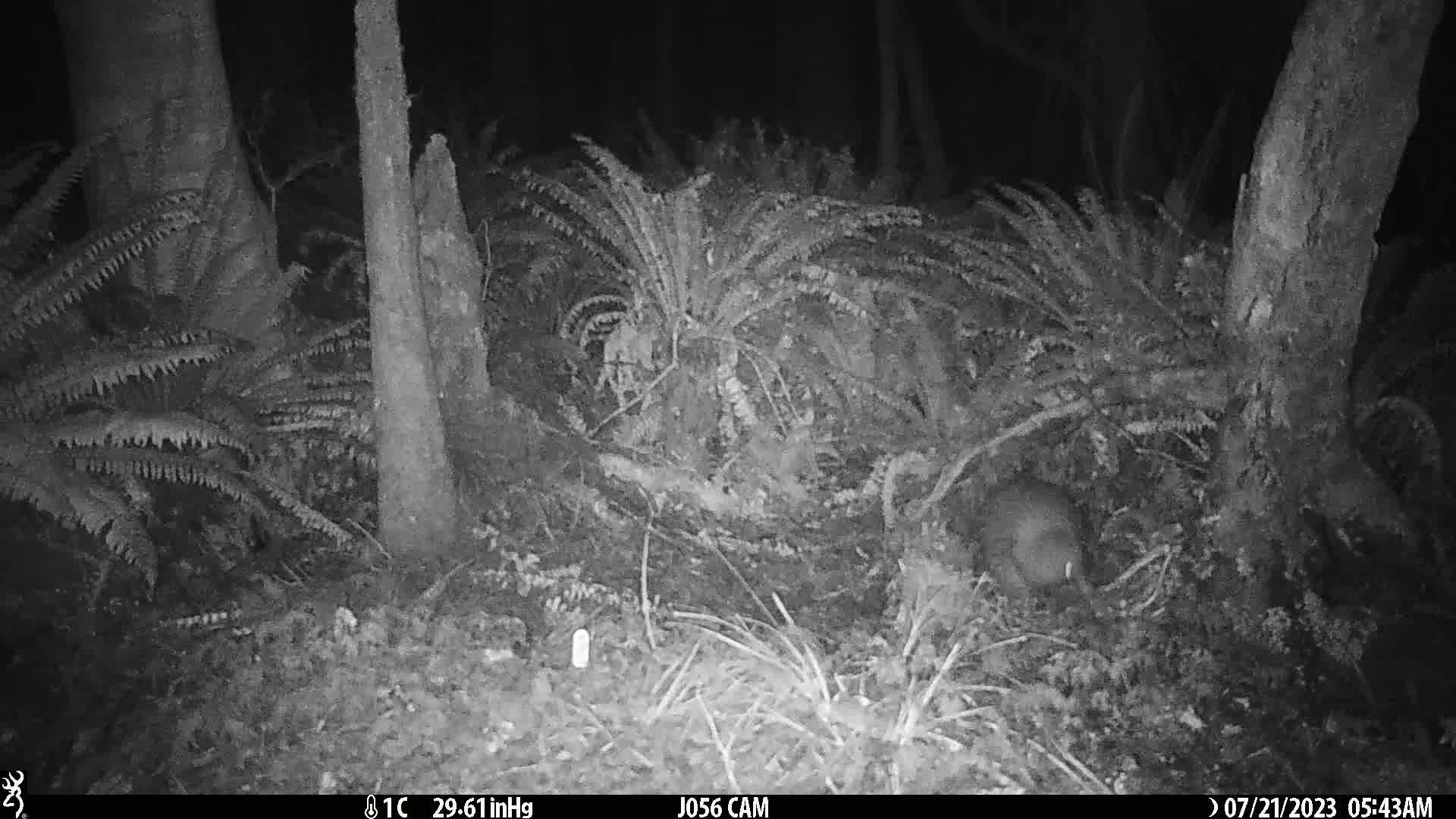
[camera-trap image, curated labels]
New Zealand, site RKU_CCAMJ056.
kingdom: Animalia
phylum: Chordata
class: Aves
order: Apterygiformes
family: Apterygidae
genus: Apteryx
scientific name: Apteryx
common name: kiwi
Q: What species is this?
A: Kiwi (Apteryx).